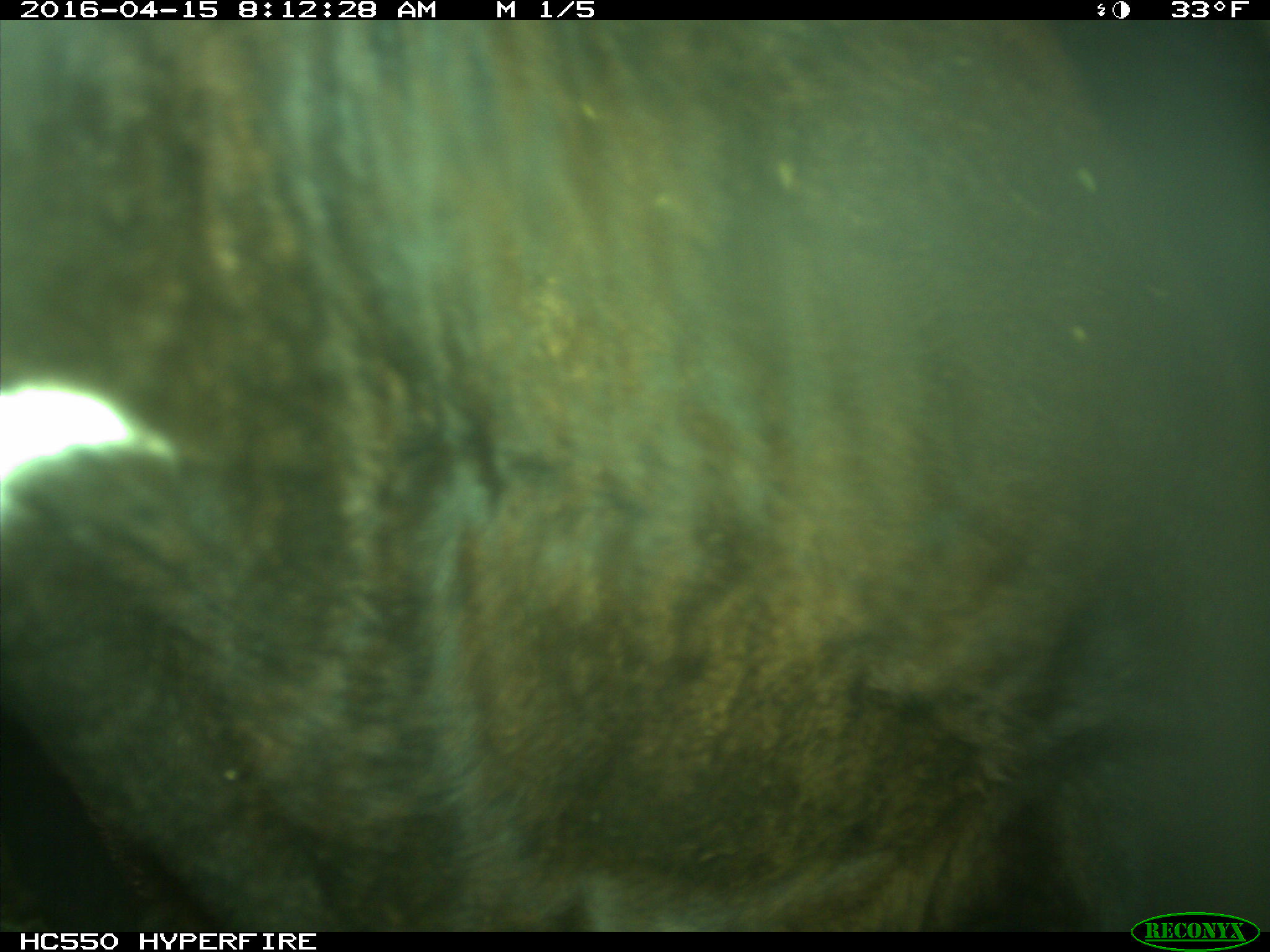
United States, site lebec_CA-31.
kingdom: Animalia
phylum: Chordata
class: Mammalia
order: Artiodactyla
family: Bovidae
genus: Bos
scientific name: Bos taurus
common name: domestic cow